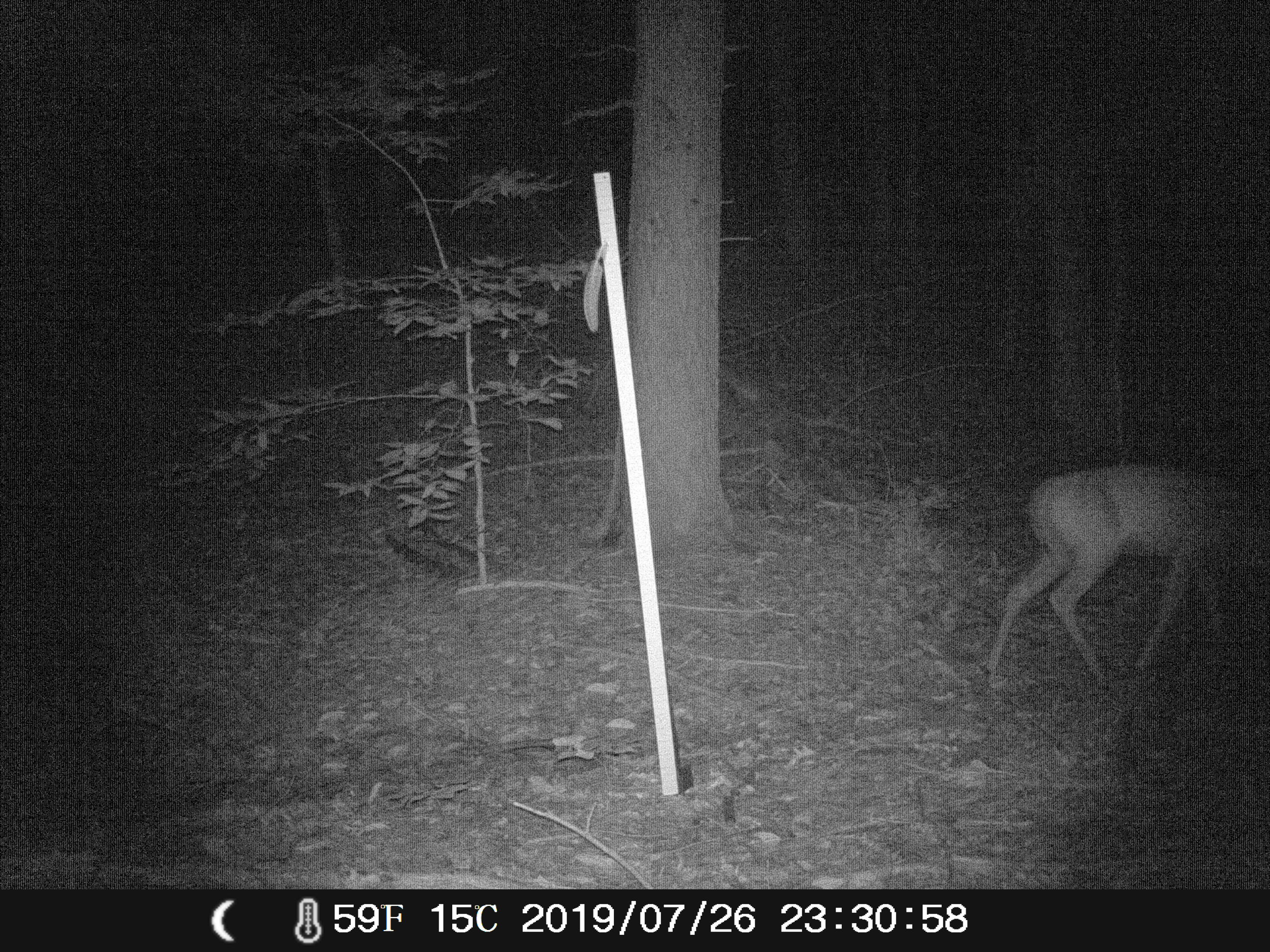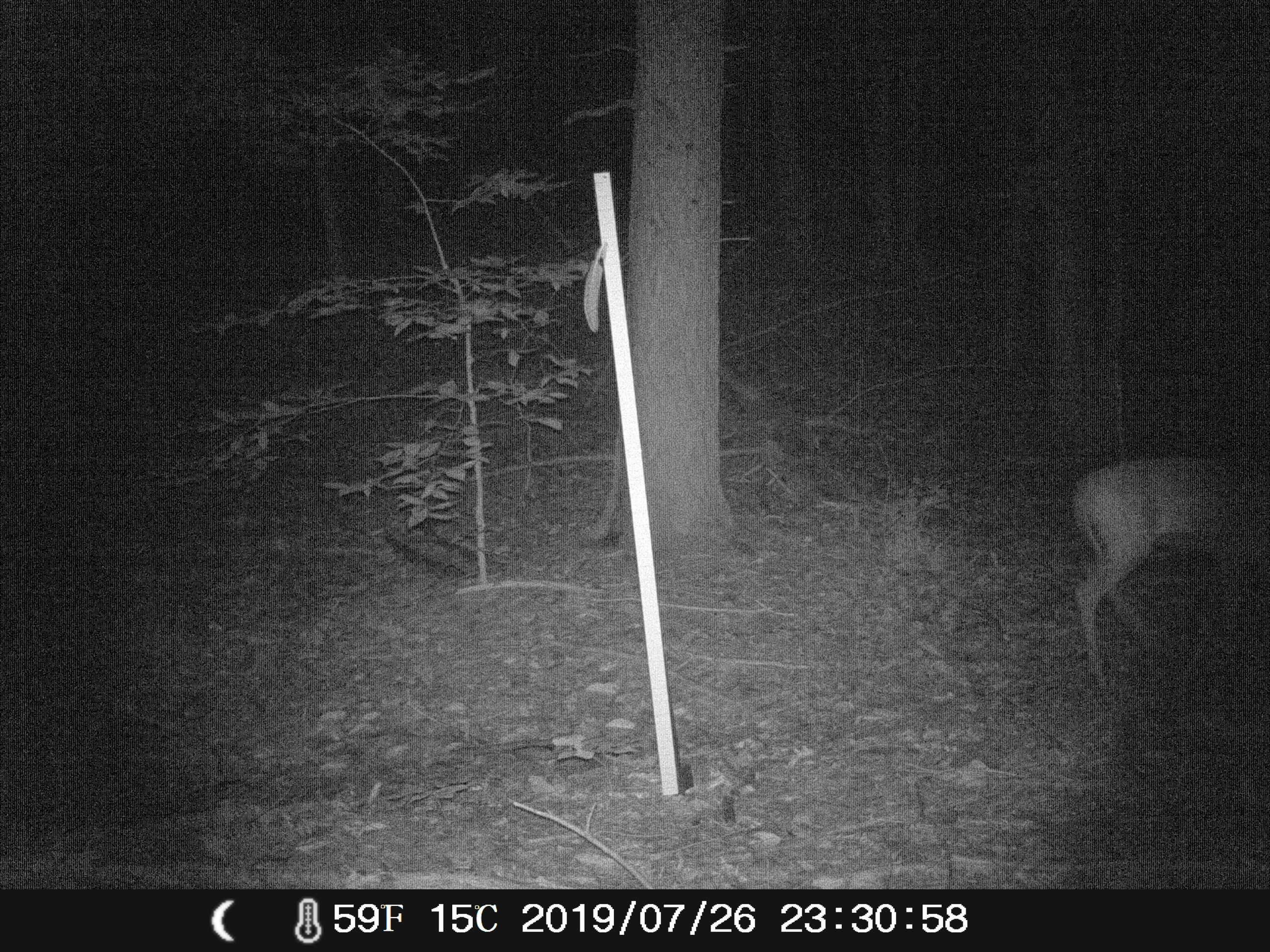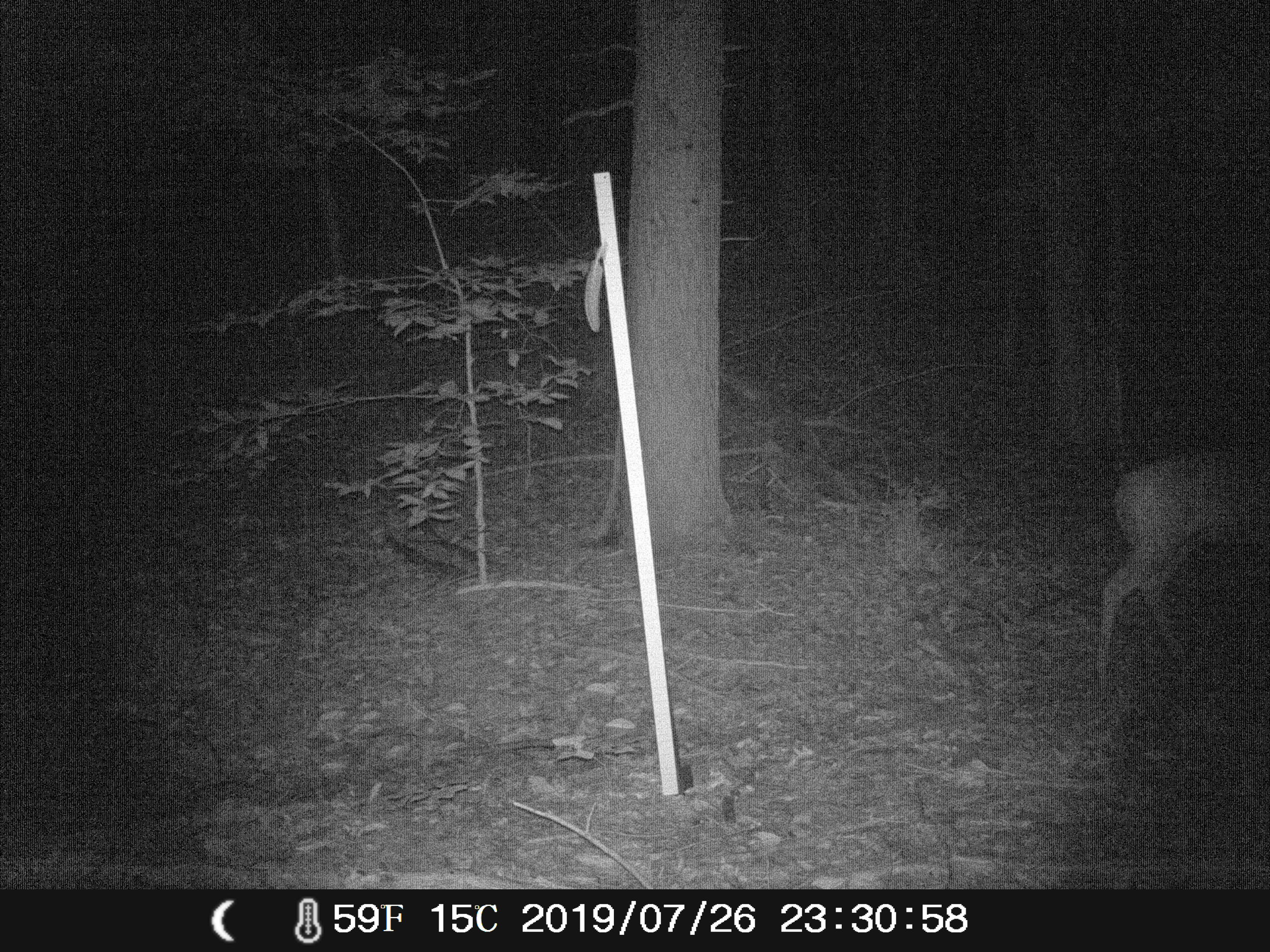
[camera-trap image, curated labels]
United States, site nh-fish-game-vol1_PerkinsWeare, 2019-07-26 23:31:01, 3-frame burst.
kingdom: Animalia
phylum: Chordata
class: Mammalia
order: Artiodactyla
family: Cervidae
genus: Odocoileus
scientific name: Odocoileus virginianus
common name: white-tailed deer